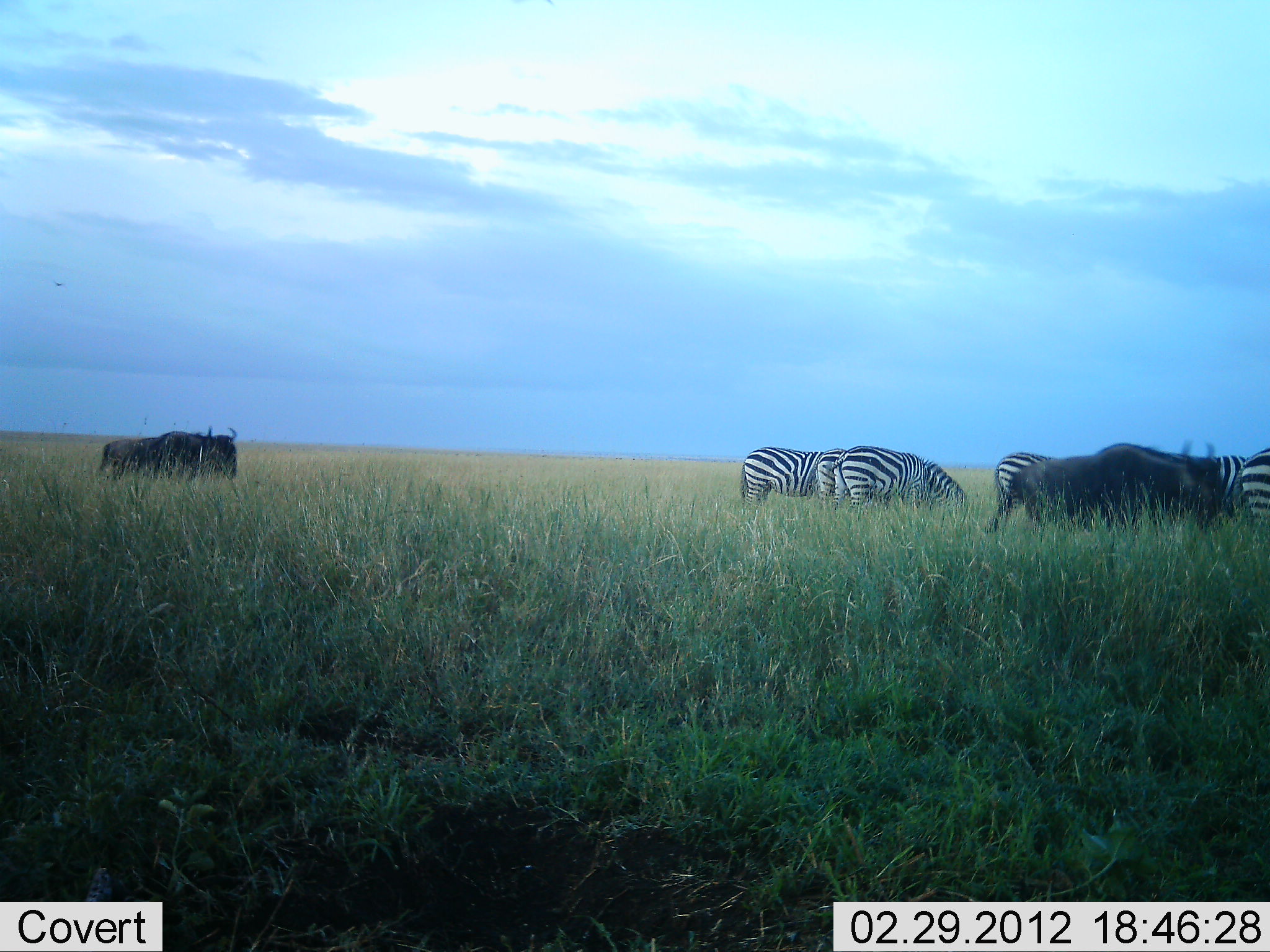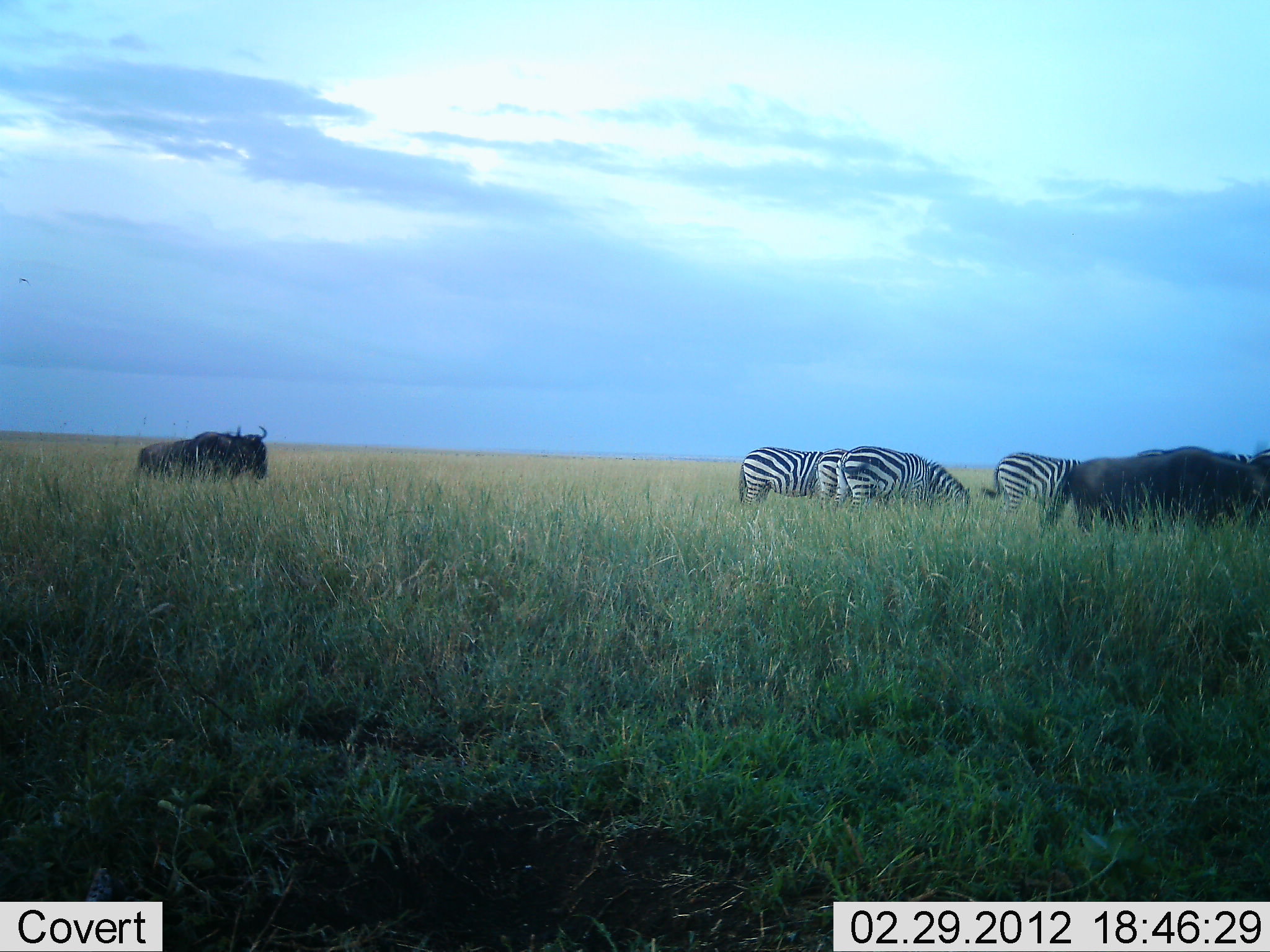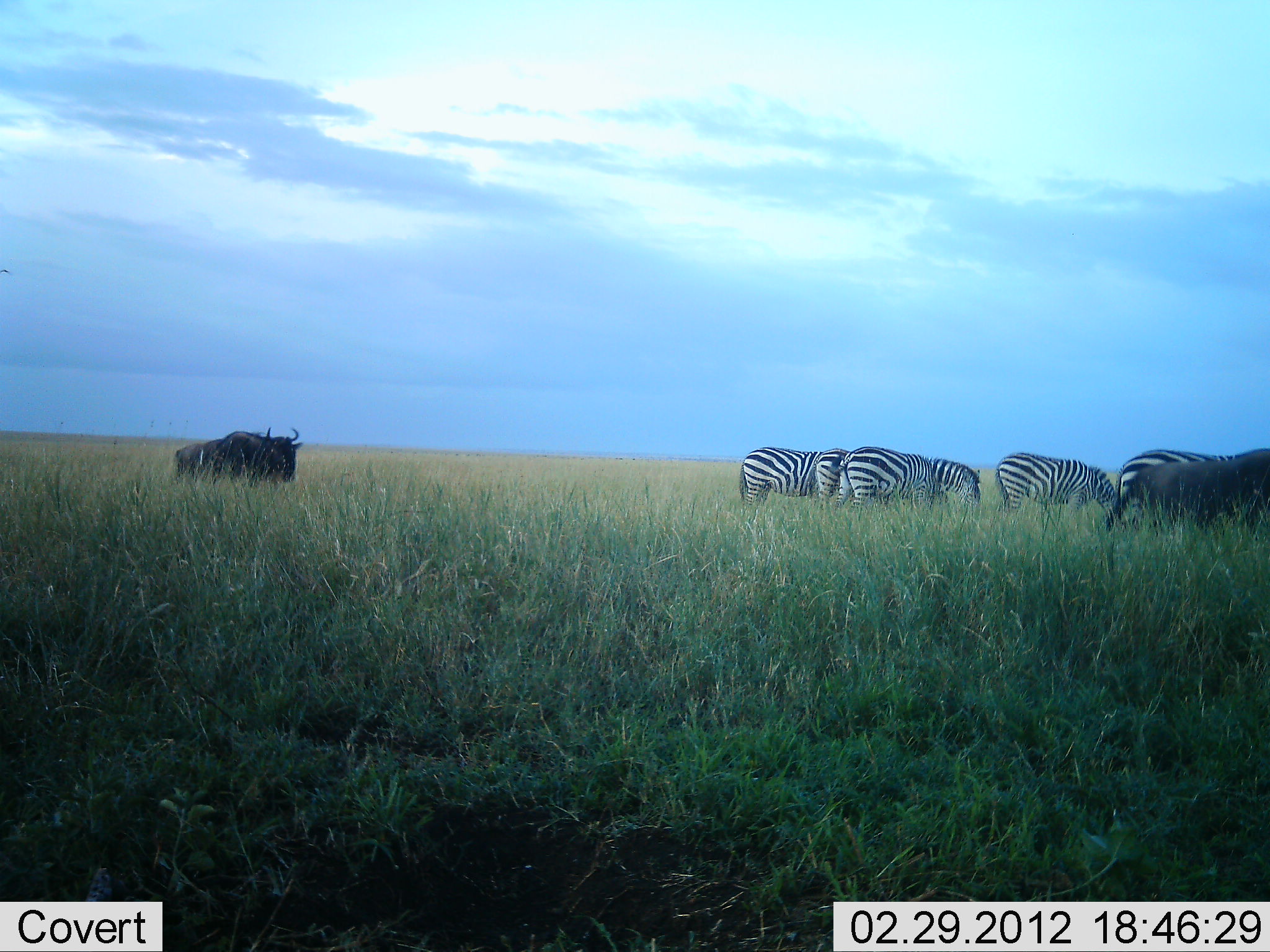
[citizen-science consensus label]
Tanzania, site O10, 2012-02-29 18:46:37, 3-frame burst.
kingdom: Animalia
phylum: Chordata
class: Mammalia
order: Artiodactyla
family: Bovidae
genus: Connochaetes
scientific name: Connochaetes taurinus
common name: blue wildebeest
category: wildebeest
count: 2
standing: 14%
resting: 0%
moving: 86%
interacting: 5%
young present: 0%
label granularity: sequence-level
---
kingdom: Animalia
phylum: Chordata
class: Mammalia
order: Perissodactyla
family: Equidae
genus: Equus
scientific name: Equus quagga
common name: plains zebra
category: zebra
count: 5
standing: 30%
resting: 0%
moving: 9%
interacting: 4%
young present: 0%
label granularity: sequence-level